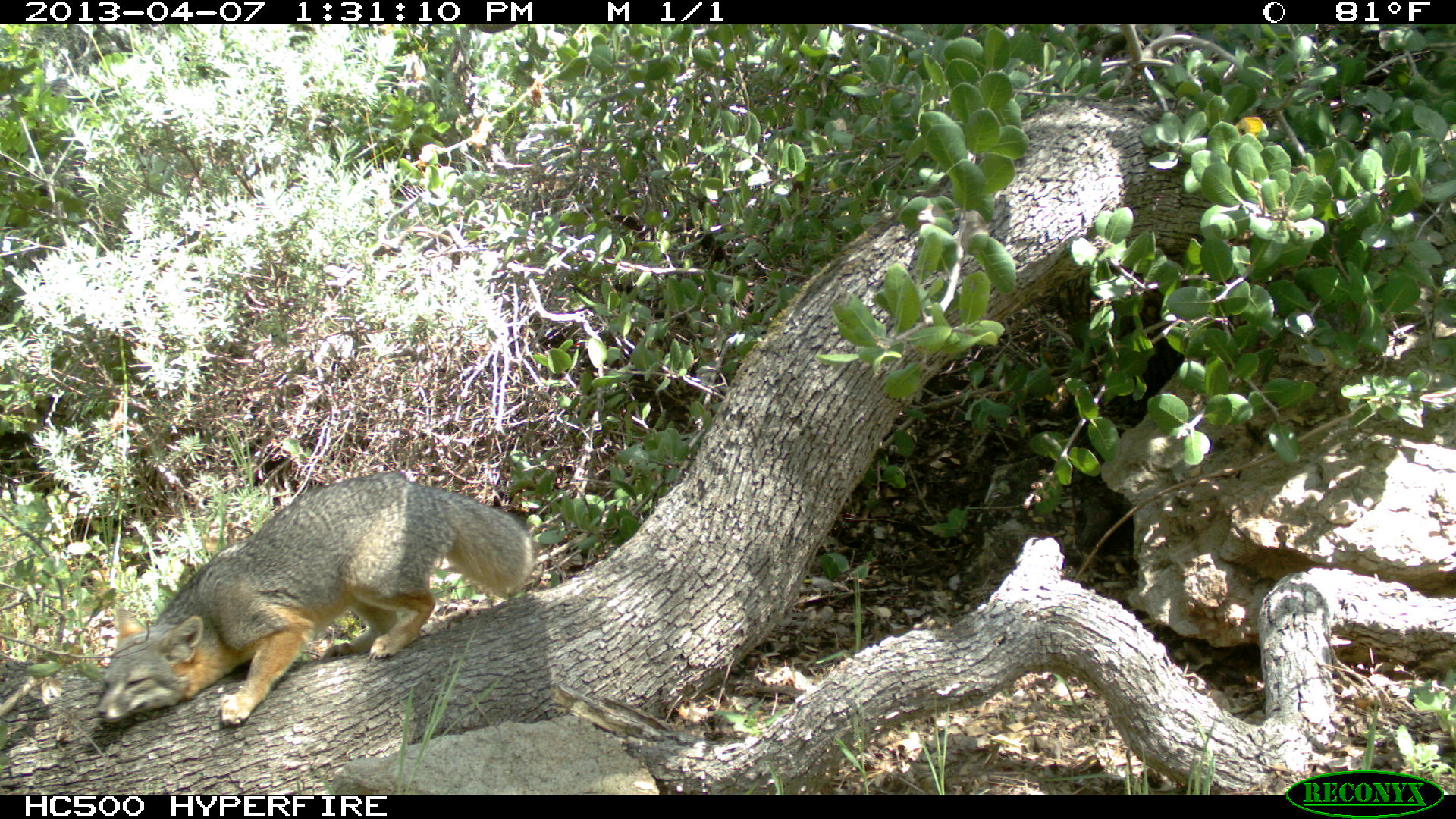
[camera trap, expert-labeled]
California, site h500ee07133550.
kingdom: Animalia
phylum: Chordata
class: Mammalia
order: Carnivora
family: Canidae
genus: Urocyon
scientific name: Urocyon littoralis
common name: island fox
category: fox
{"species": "fox (island fox) (Urocyon littoralis)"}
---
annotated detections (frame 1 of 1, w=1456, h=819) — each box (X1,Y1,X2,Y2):
fox: (94,472,533,724)